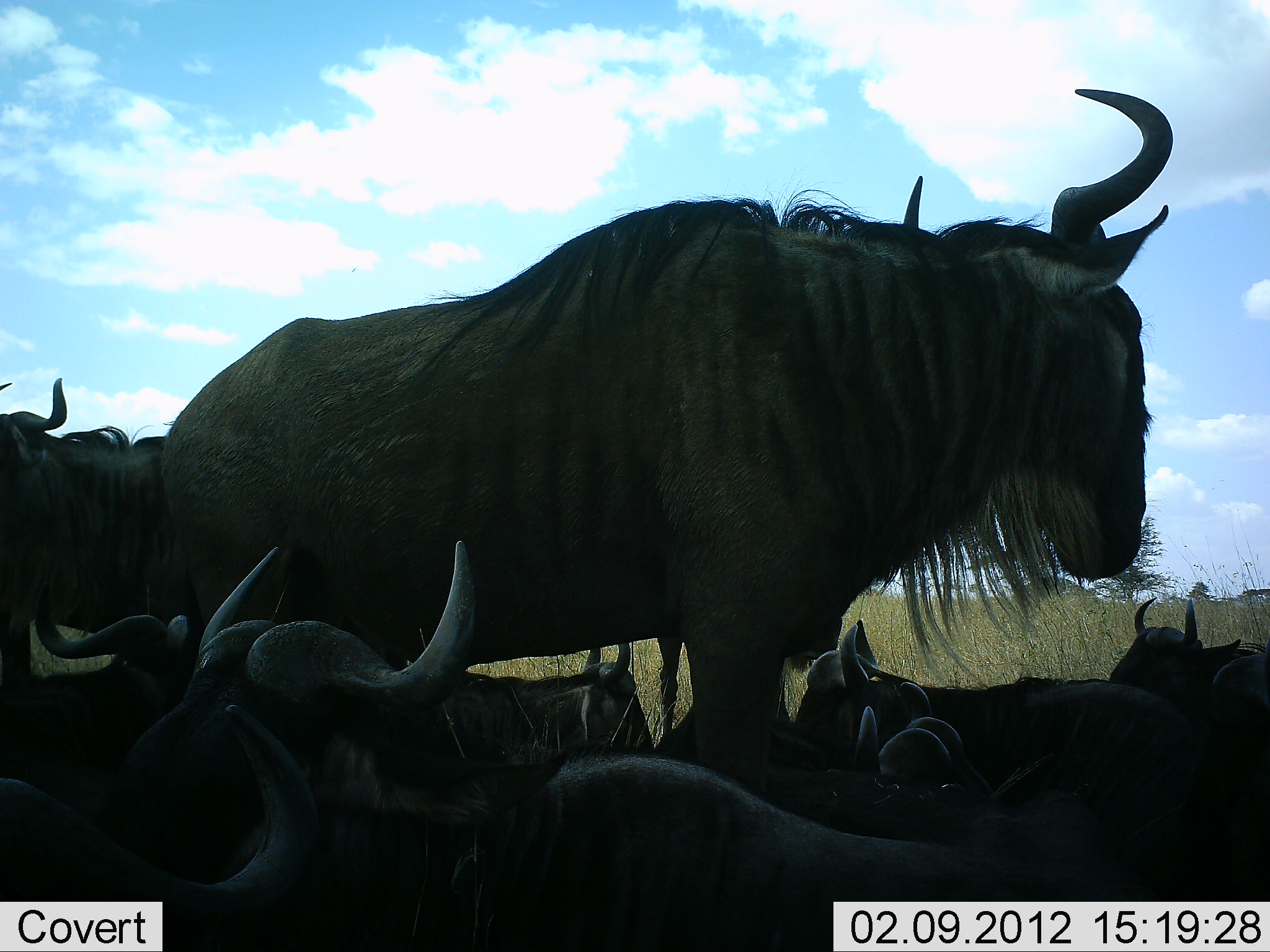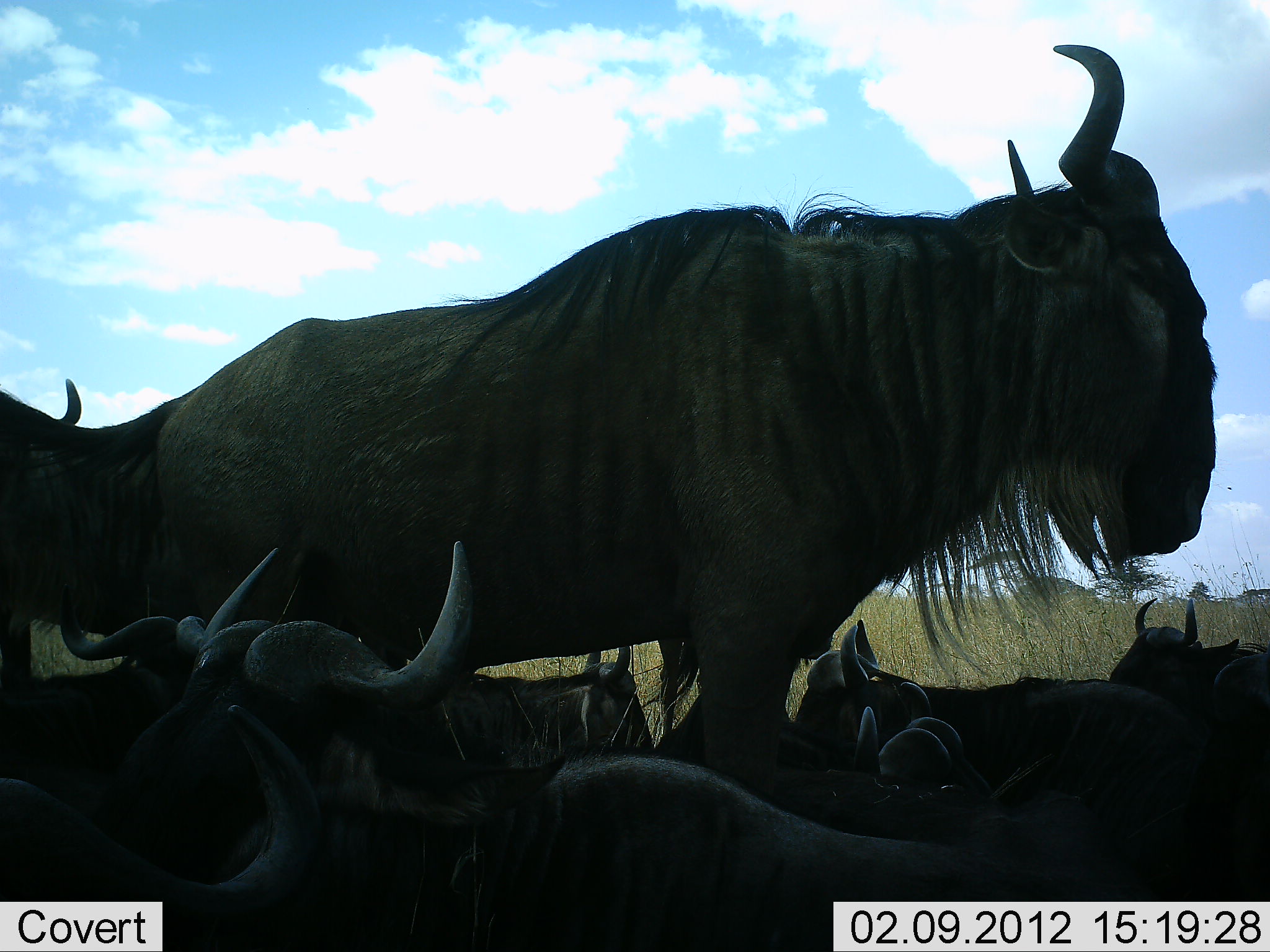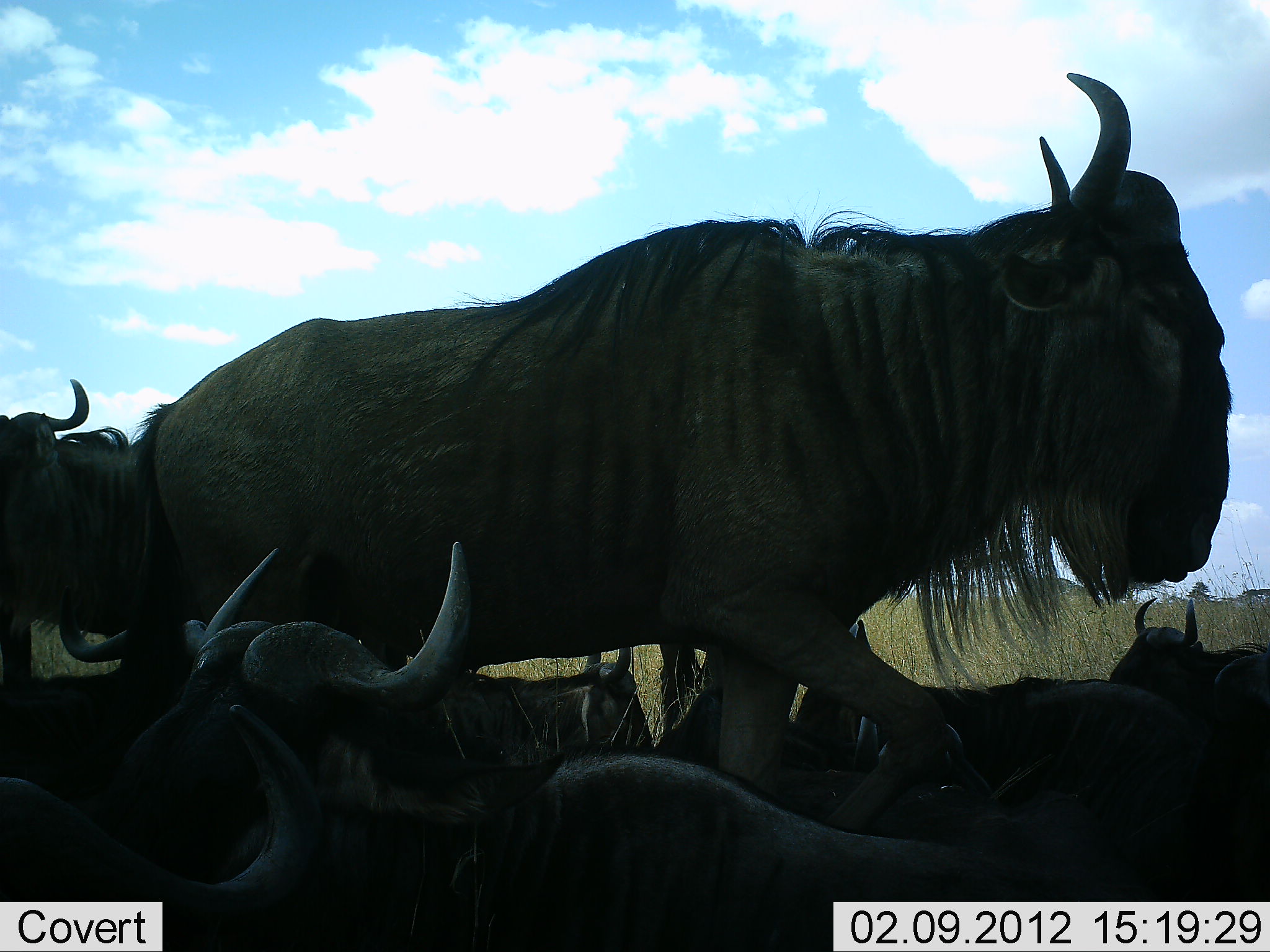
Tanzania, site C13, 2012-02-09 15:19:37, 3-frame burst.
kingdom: Animalia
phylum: Chordata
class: Mammalia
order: Artiodactyla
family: Bovidae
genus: Connochaetes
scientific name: Connochaetes taurinus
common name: blue wildebeest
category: wildebeest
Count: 9.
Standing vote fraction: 74%.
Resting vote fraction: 96%.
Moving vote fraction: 7%.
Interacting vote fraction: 0%.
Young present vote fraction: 0%.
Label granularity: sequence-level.